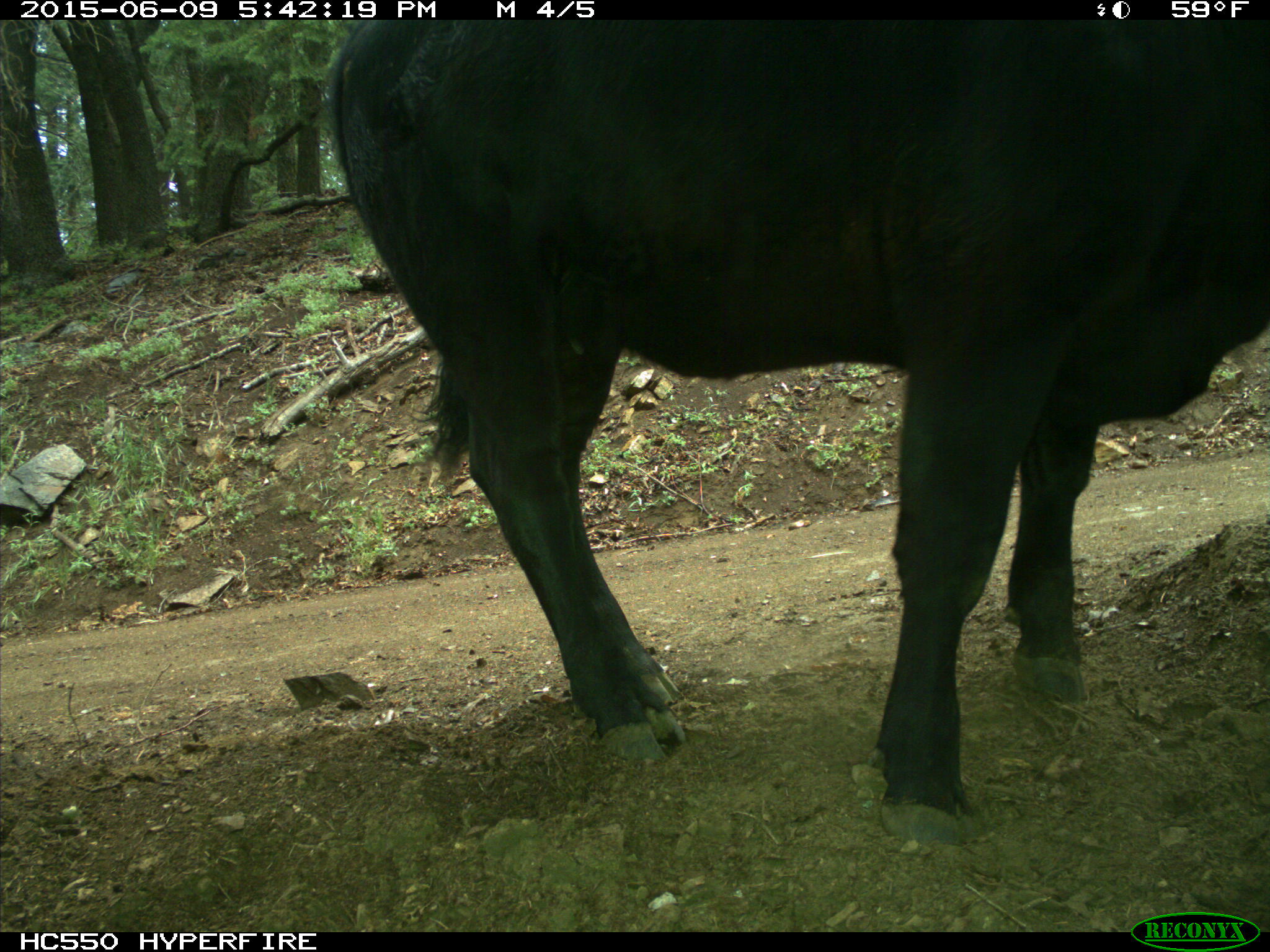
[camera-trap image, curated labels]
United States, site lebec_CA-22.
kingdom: Animalia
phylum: Chordata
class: Mammalia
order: Artiodactyla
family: Bovidae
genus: Bos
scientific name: Bos taurus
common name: domestic cow